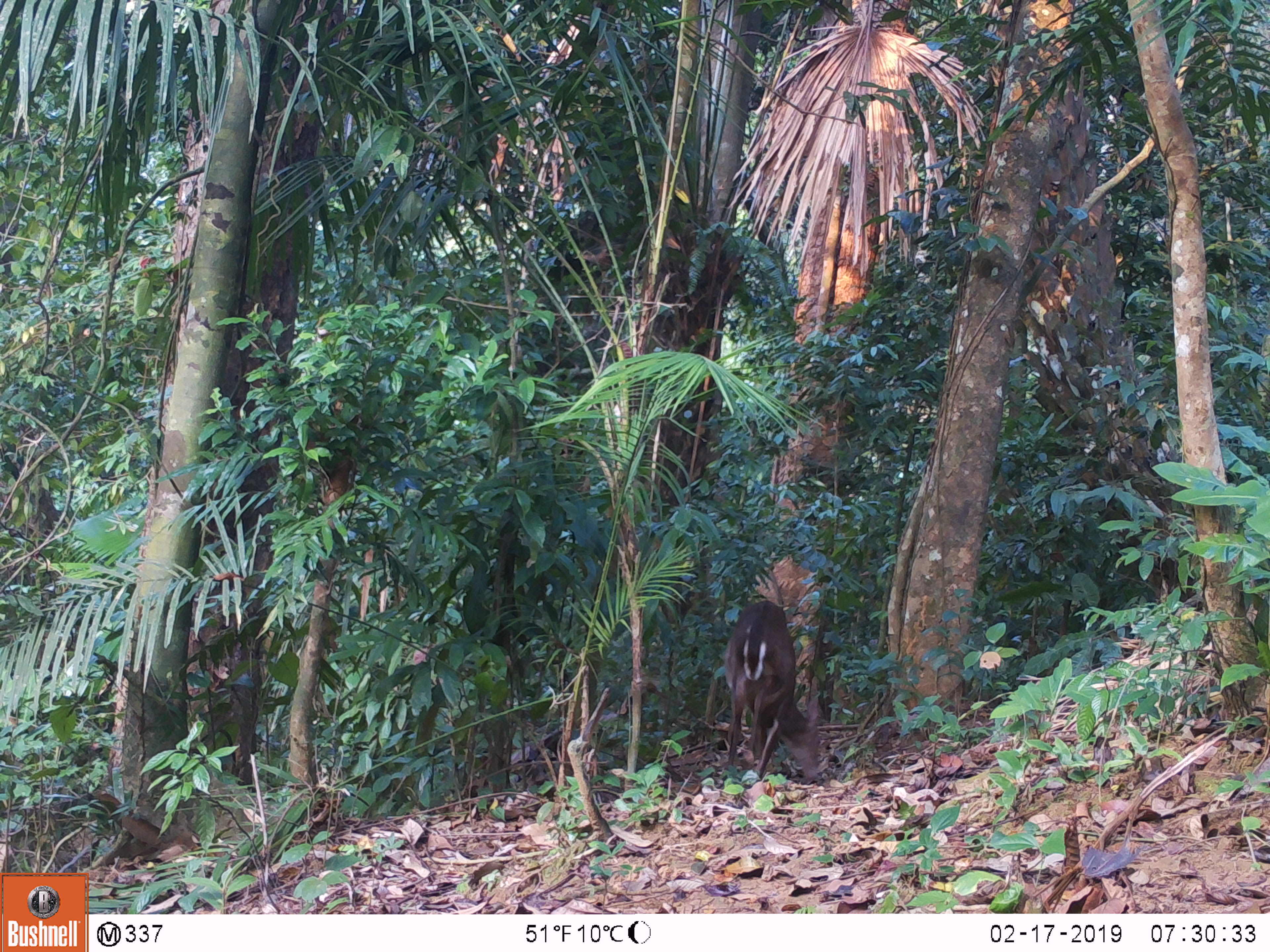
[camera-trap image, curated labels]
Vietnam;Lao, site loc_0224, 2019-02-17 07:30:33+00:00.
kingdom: Animalia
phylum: Chordata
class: Mammalia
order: Artiodactyla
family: Cervidae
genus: Muntiacus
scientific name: Muntiacus vuquangensis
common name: large-antlered muntjac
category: large antlered muntjac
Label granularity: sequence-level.